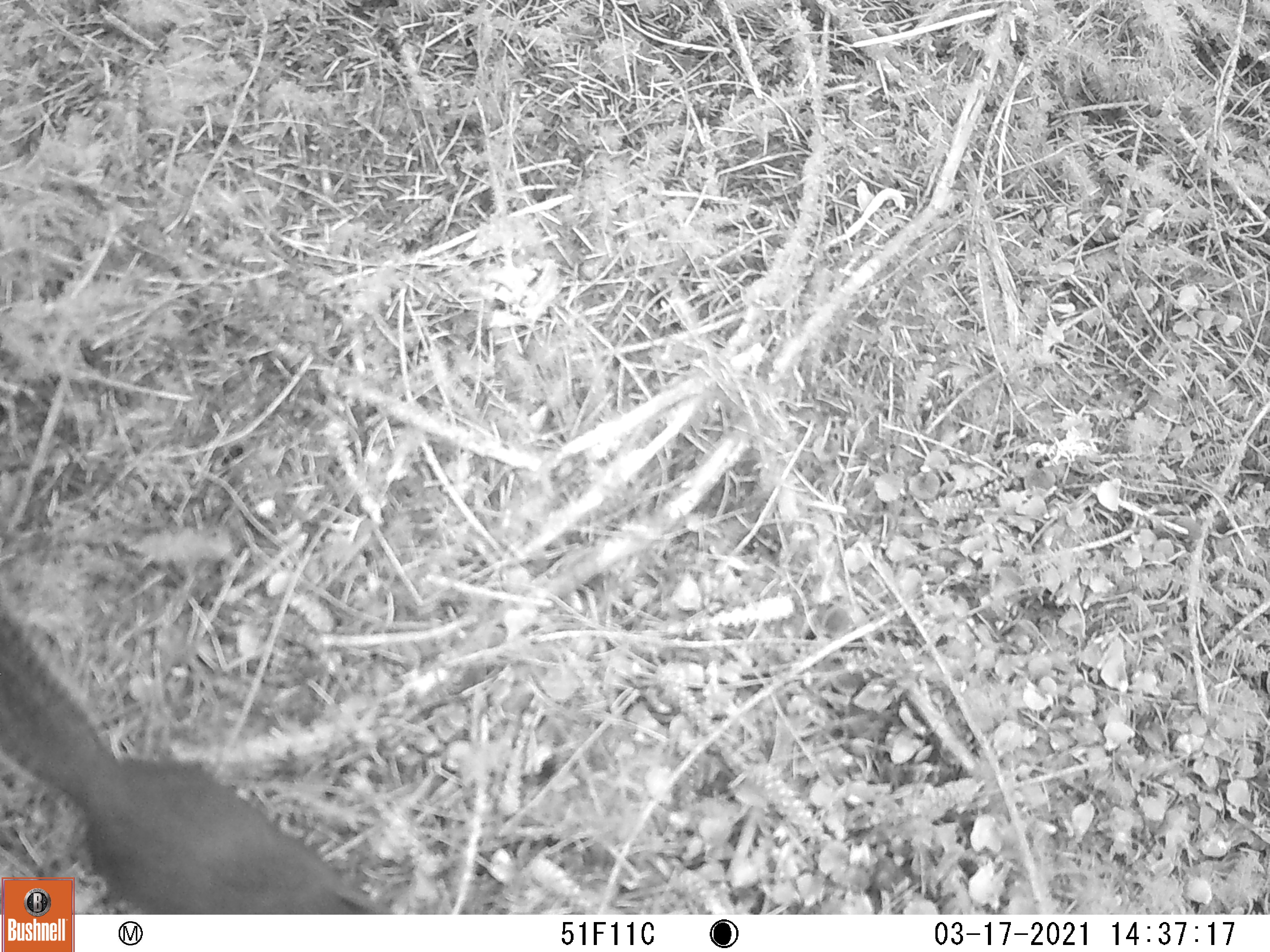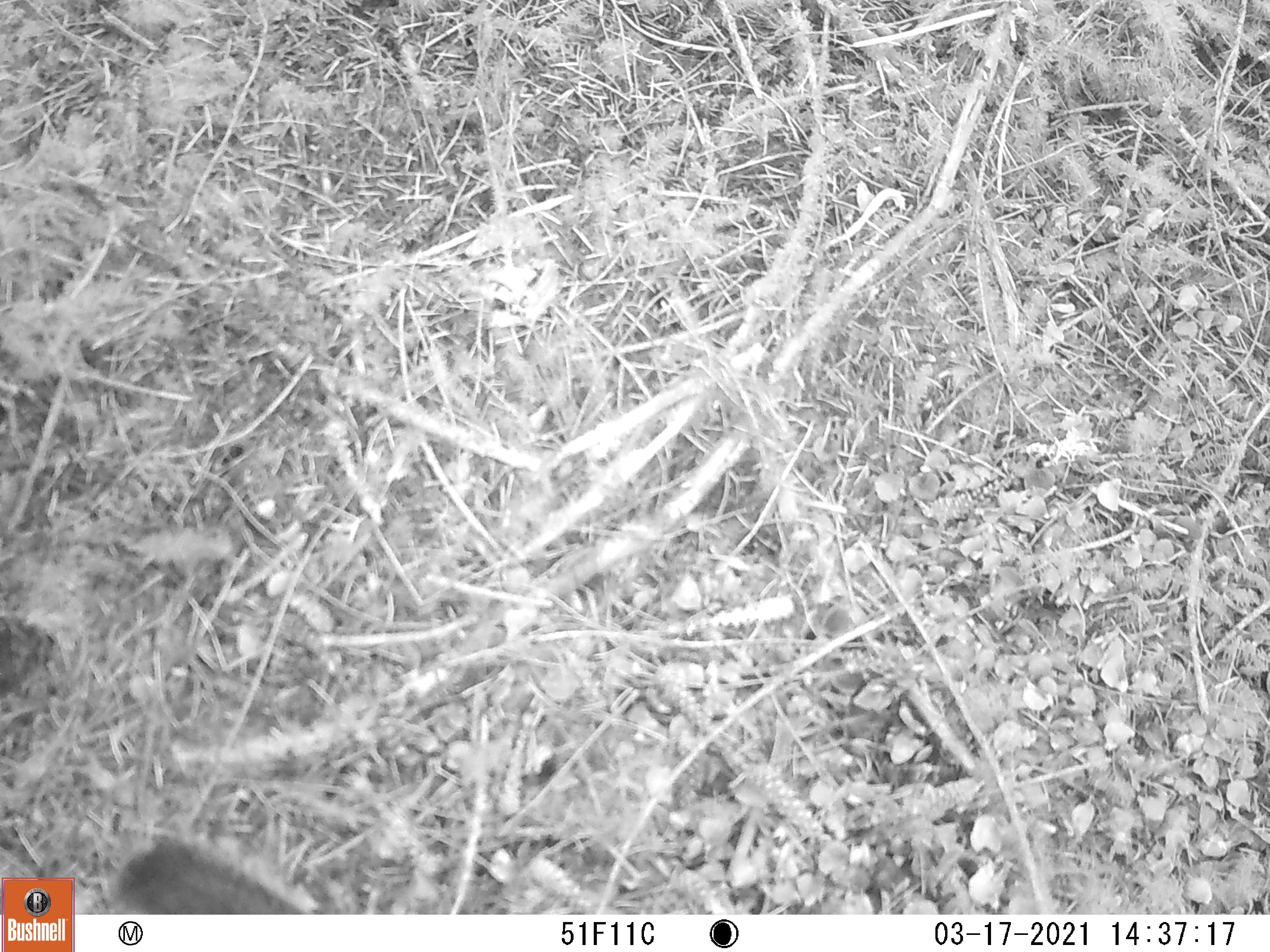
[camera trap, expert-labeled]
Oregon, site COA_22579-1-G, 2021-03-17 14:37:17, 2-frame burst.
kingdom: Animalia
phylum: Chordata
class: Mammalia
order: Rodentia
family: Sciuridae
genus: Tamiasciurus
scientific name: Tamiasciurus douglasii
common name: douglas squirrel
Douglas squirrel (Tamiasciurus douglasii).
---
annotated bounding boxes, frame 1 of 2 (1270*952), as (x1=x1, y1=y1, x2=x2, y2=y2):
douglas squirrel: (x1=2, y1=617, x2=339, y2=875)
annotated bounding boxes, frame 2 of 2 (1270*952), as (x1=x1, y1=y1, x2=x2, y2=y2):
douglas squirrel: (x1=106, y1=828, x2=350, y2=911)